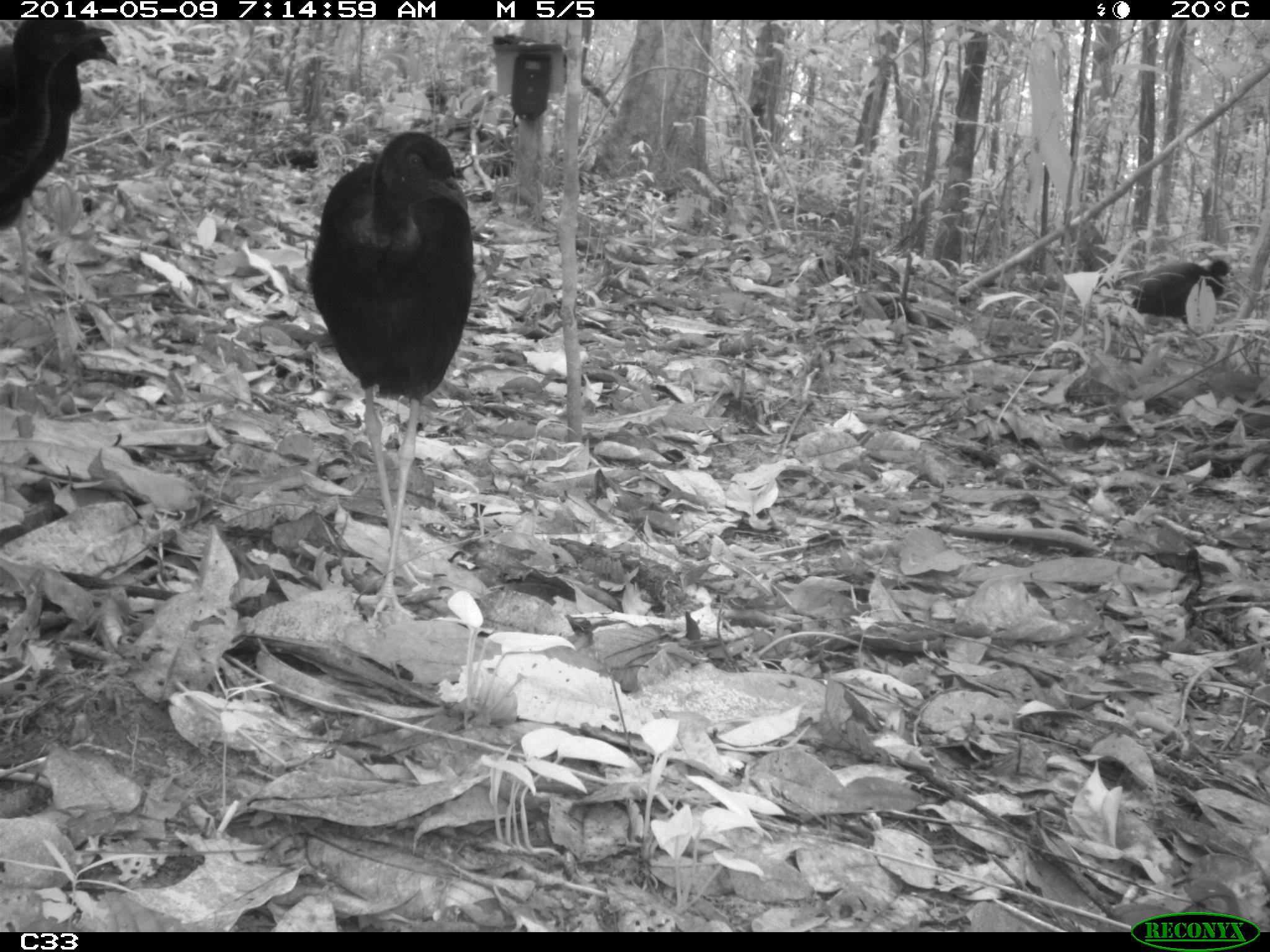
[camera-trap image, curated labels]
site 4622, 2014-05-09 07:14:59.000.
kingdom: Animalia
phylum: Chordata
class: Aves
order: Gruiformes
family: Psophiidae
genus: Psophia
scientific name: Psophia crepitans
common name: gray-winged trumpeter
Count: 5.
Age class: adult.